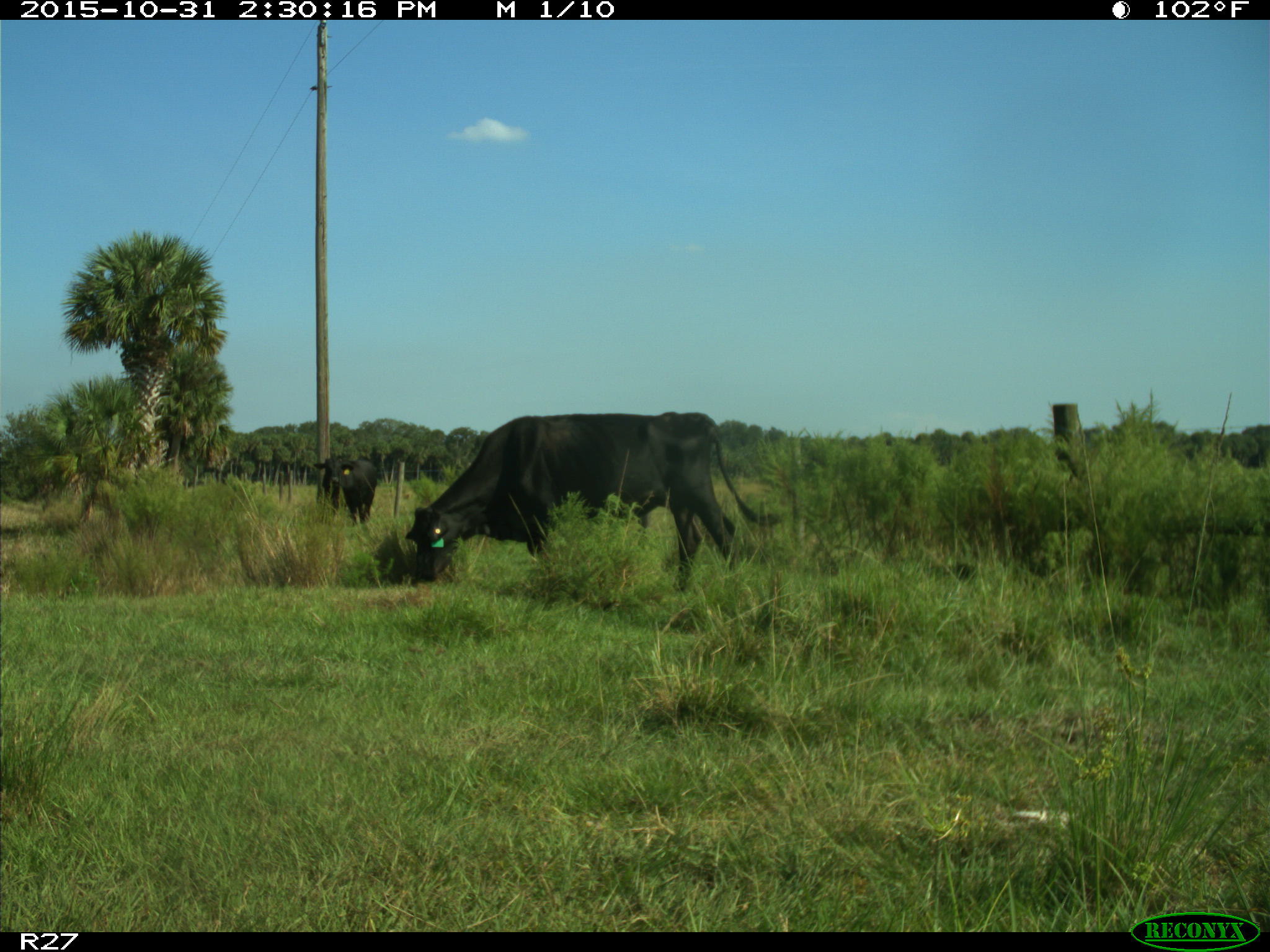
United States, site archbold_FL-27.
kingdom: Animalia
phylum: Chordata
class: Mammalia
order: Artiodactyla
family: Bovidae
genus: Bos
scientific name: Bos taurus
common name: domestic cow